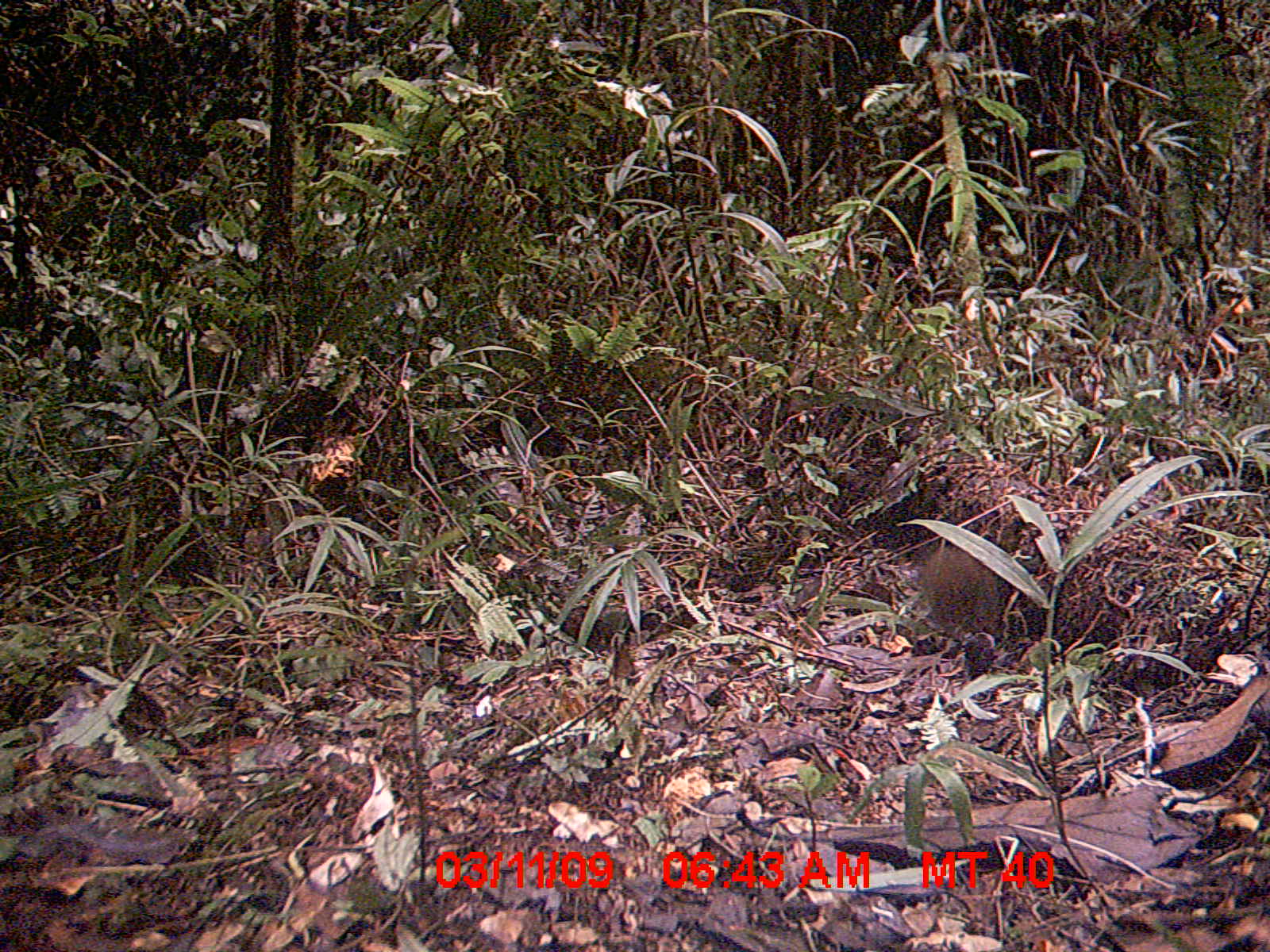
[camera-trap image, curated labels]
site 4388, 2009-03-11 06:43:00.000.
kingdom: Animalia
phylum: Chordata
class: Mammalia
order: Rodentia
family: Nesomyidae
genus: Nesomys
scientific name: Nesomys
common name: nesomys rodents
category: nesomys sp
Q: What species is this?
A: Nesomys sp (nesomys rodents) (Nesomys).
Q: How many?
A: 1.